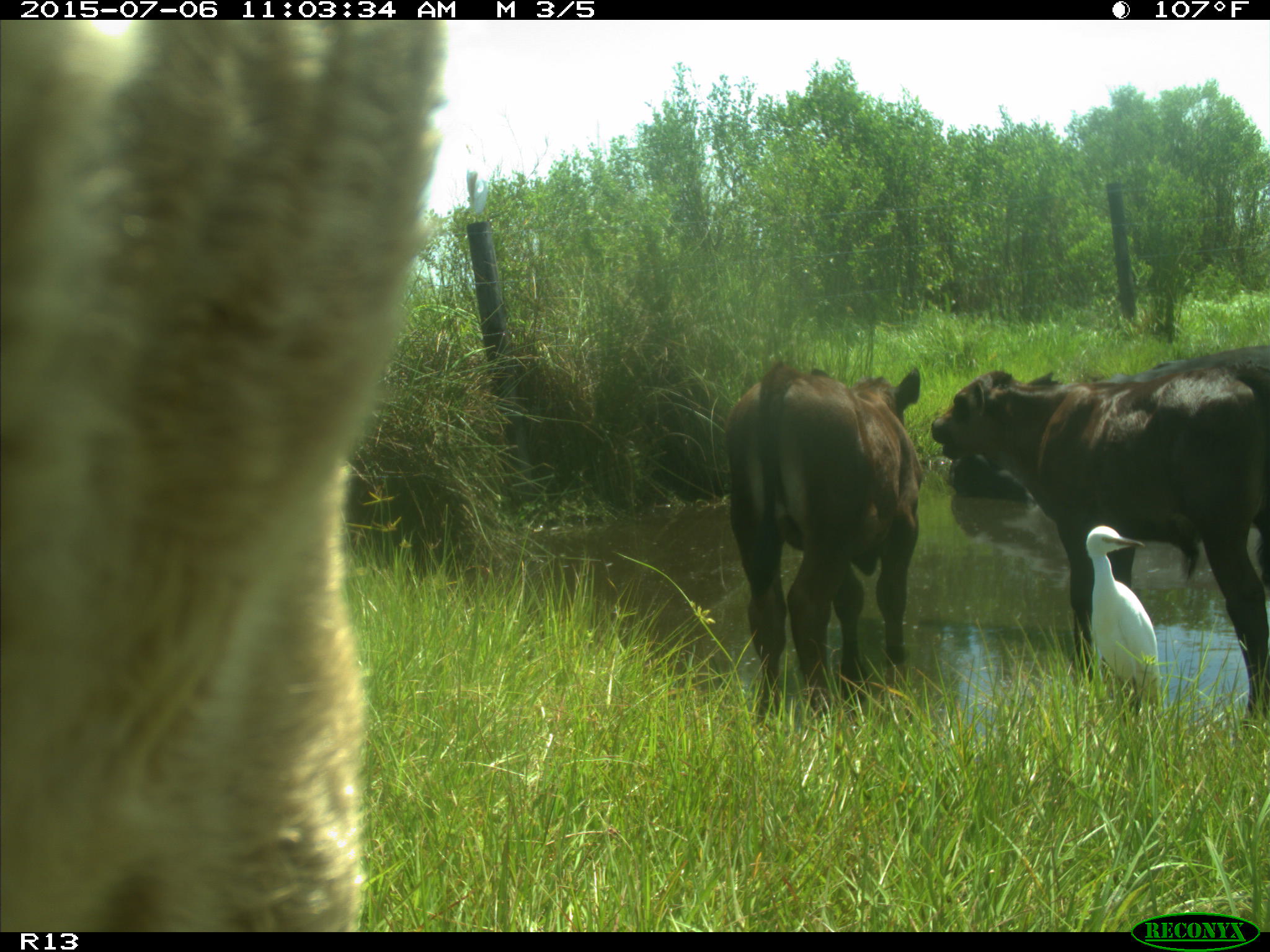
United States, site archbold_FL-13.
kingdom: Animalia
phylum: Chordata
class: Mammalia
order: Artiodactyla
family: Bovidae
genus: Bos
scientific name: Bos taurus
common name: domestic cow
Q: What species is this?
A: Bos taurus (domestic cow).